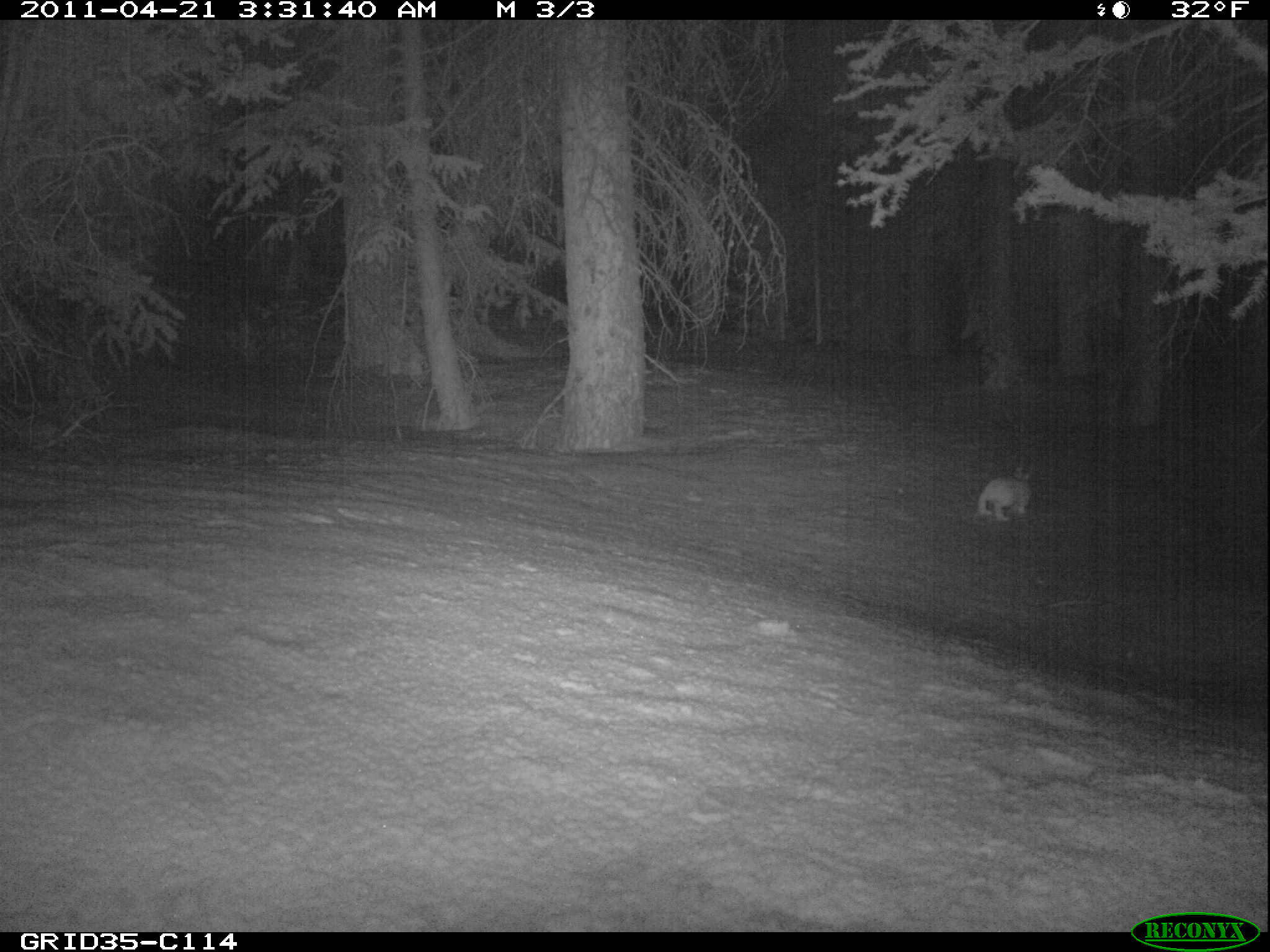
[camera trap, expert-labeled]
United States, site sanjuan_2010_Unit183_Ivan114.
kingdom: Animalia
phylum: Chordata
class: Mammalia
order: Lagomorpha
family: Leporidae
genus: Lepus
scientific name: Lepus americanus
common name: snowshoe hare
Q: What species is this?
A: Lepus americanus (snowshoe hare).